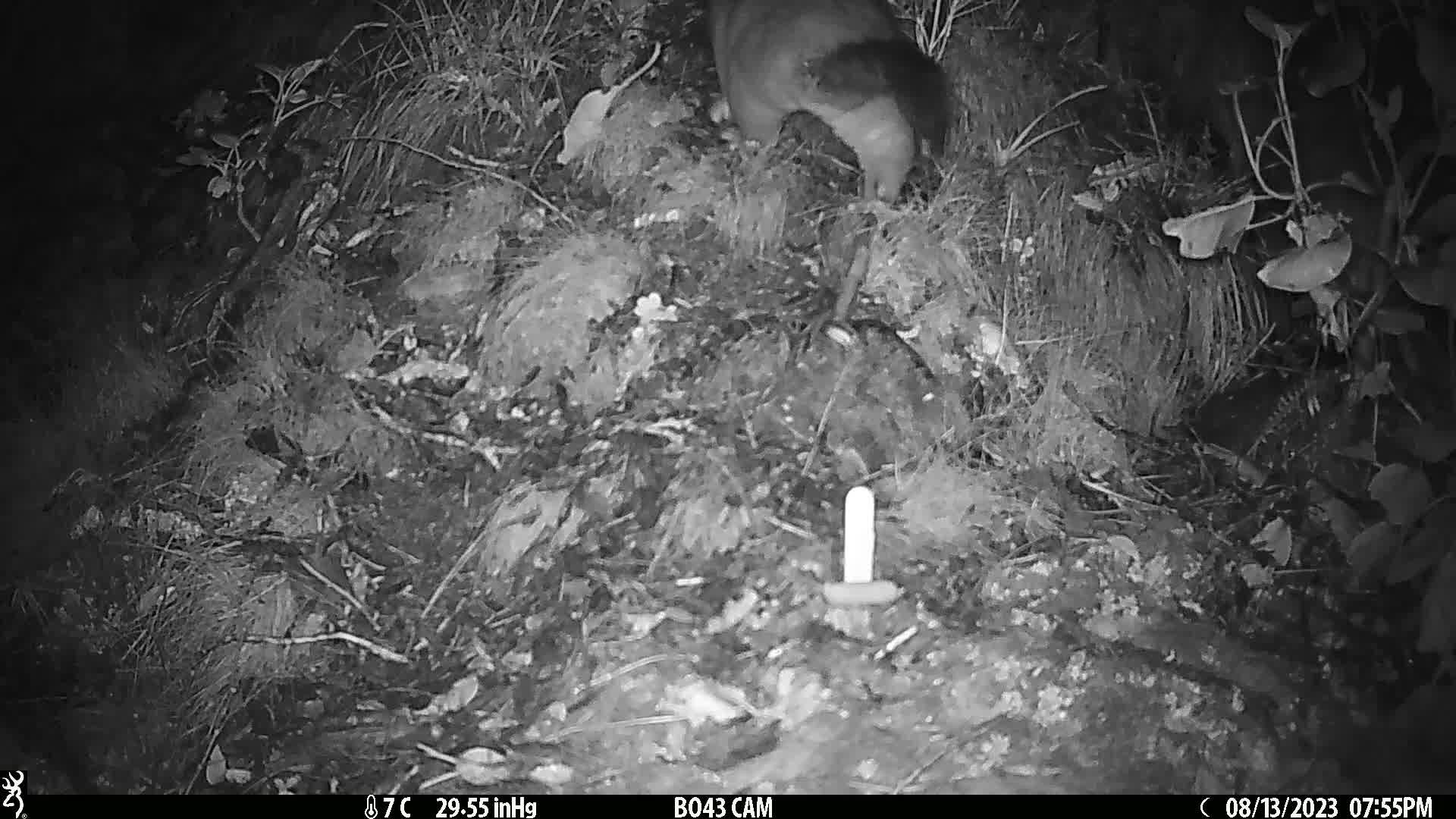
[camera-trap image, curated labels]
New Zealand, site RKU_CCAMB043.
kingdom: Animalia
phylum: Chordata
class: Mammalia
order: Diprotodontia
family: Phalangeridae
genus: Trichosurus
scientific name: Trichosurus vulpecula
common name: common brushtail possum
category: possum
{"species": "possum (common brushtail possum) (Trichosurus vulpecula)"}